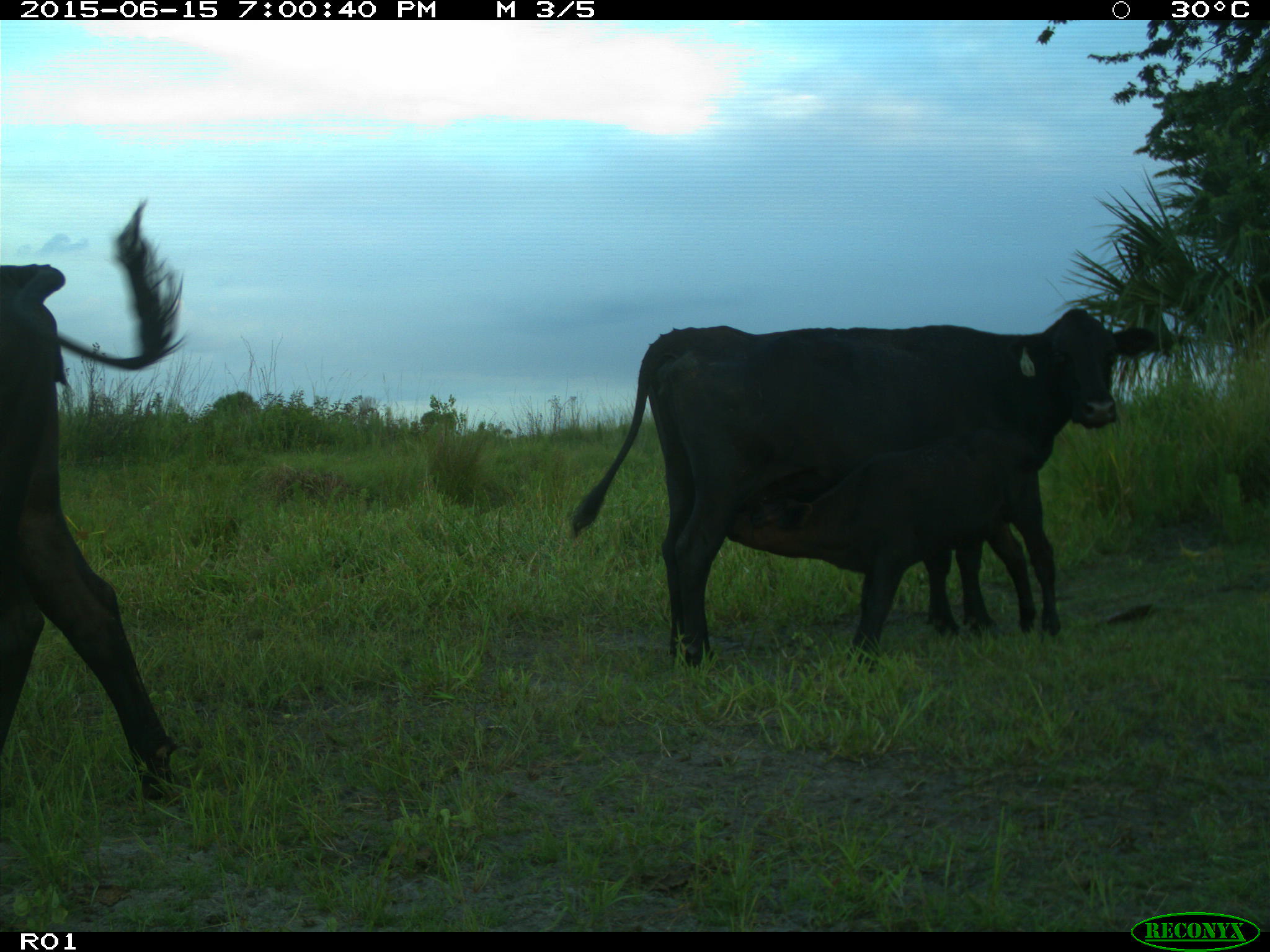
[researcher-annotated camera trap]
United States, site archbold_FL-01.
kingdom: Animalia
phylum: Chordata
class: Mammalia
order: Artiodactyla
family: Bovidae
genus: Bos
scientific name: Bos taurus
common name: domestic cow